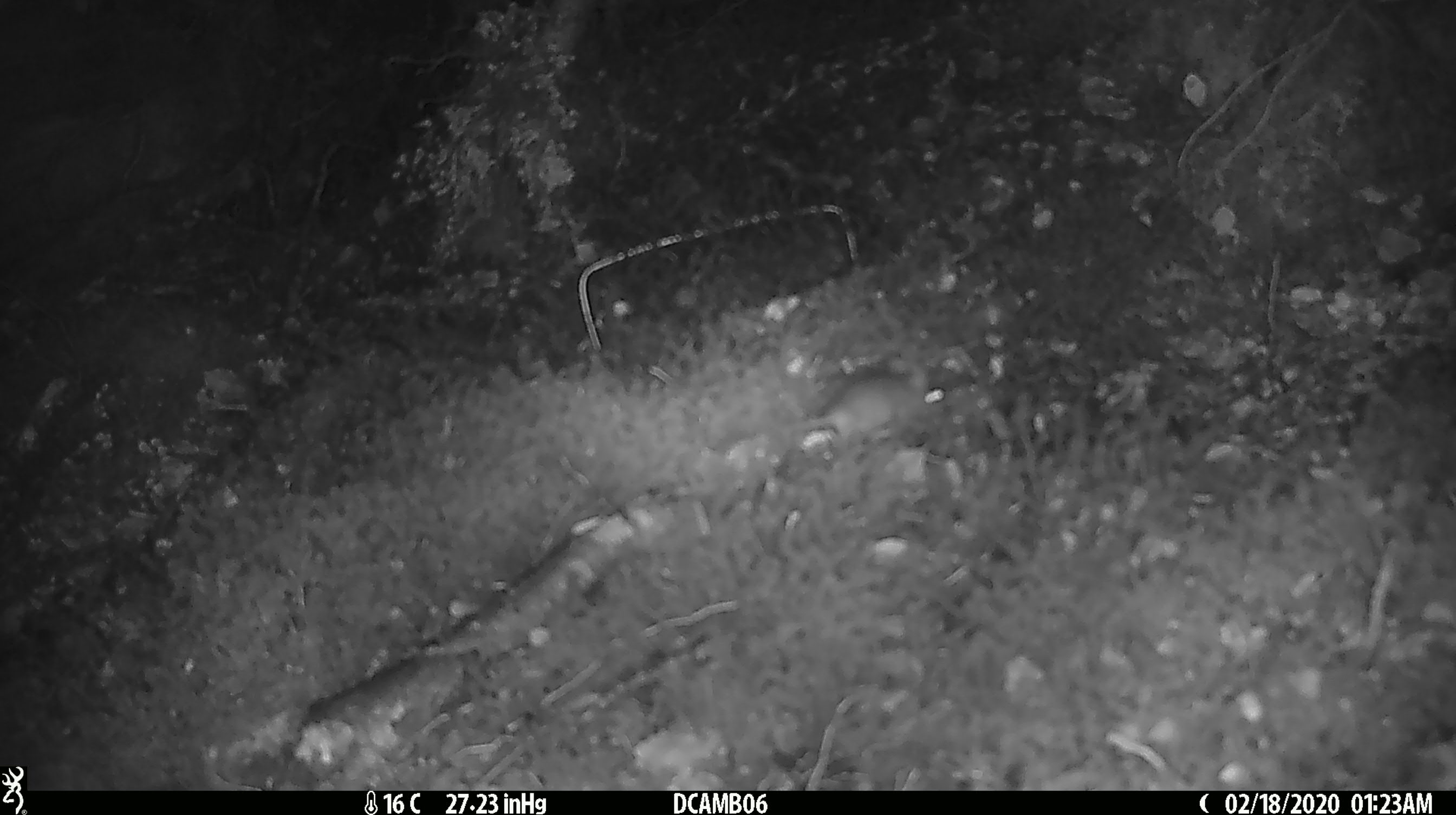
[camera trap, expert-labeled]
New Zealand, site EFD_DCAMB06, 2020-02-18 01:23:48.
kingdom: Animalia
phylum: Chordata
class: Mammalia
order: Rodentia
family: Muridae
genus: Mus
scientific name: Mus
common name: mouse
Mouse (Mus).